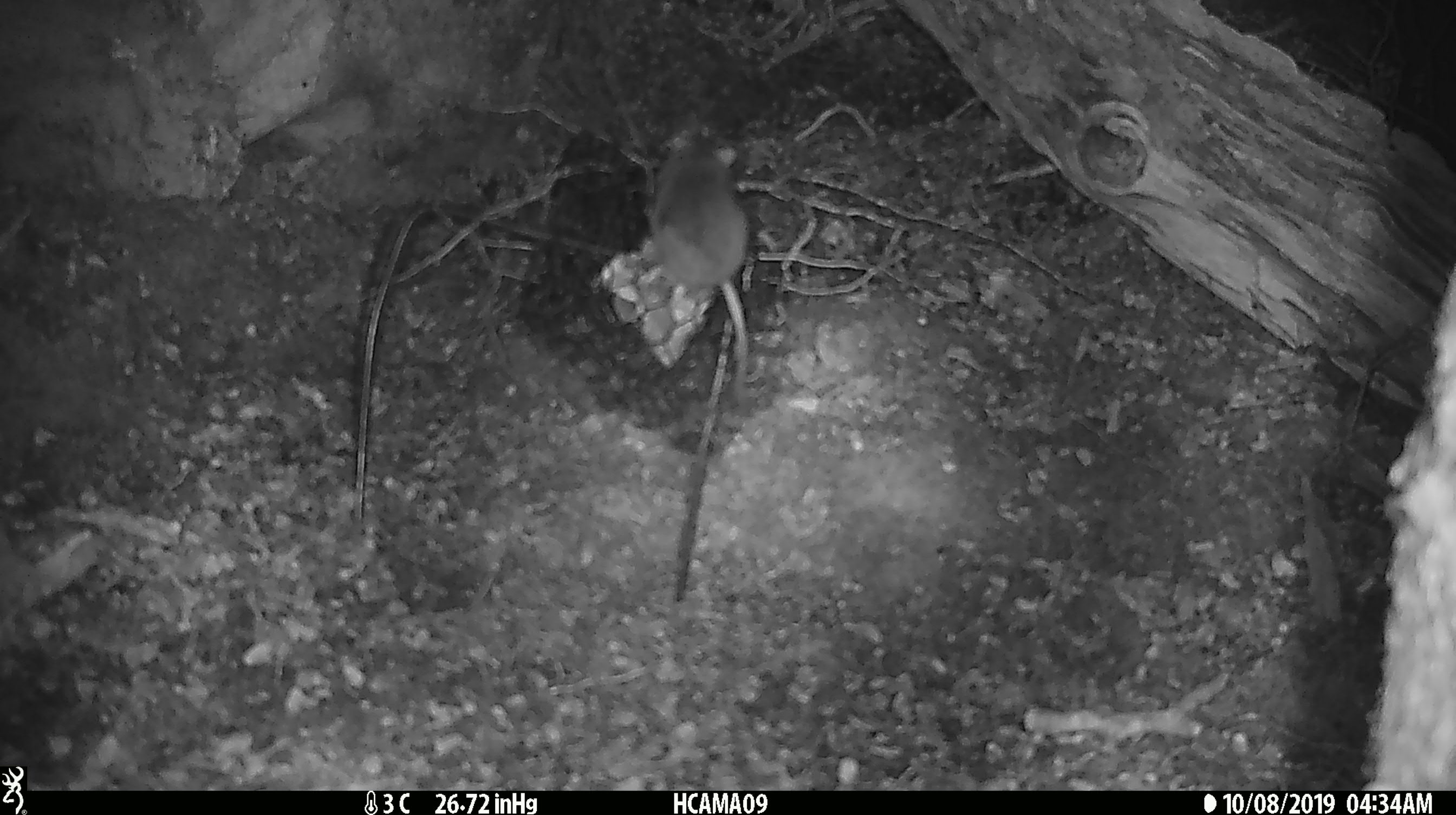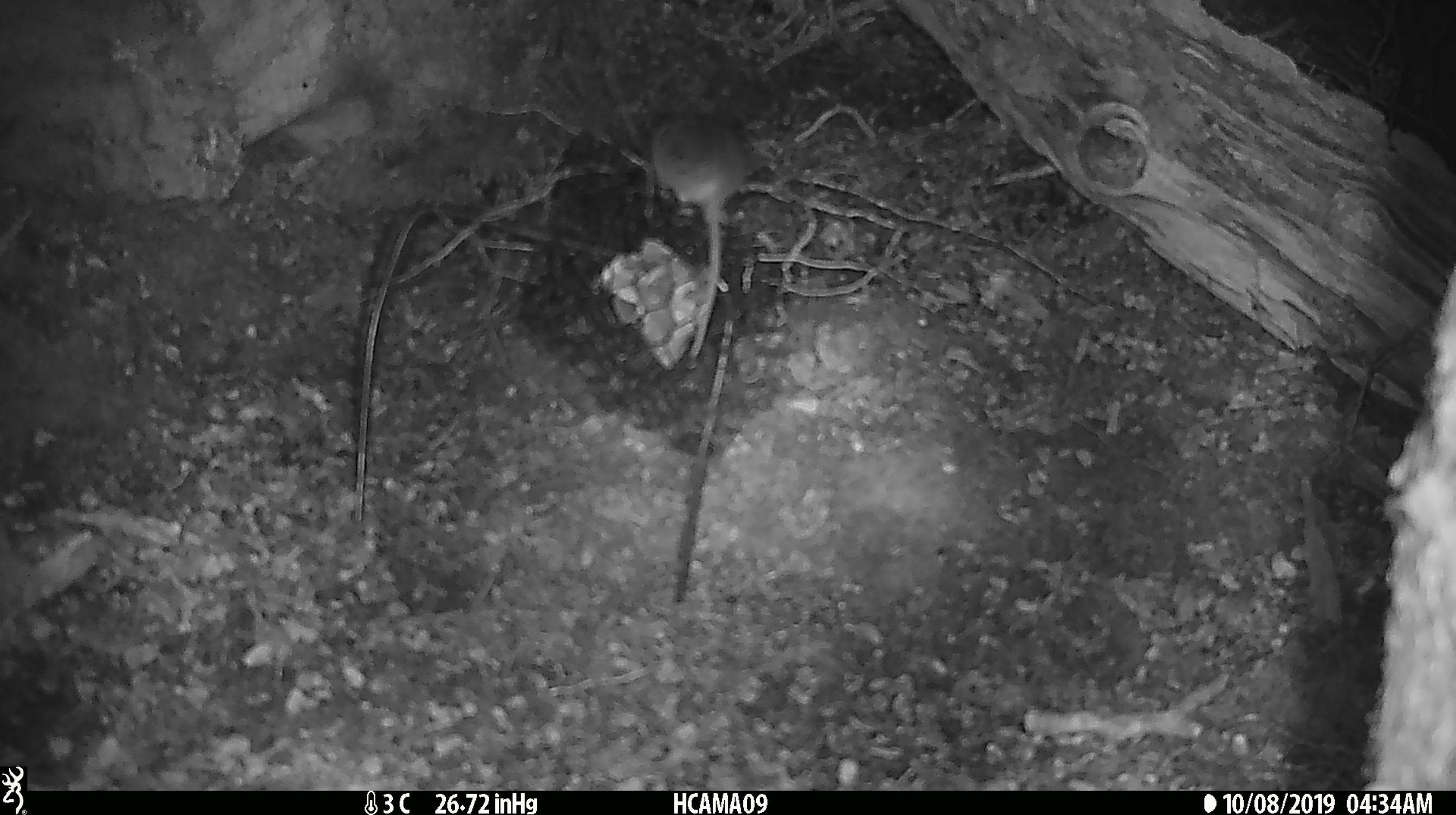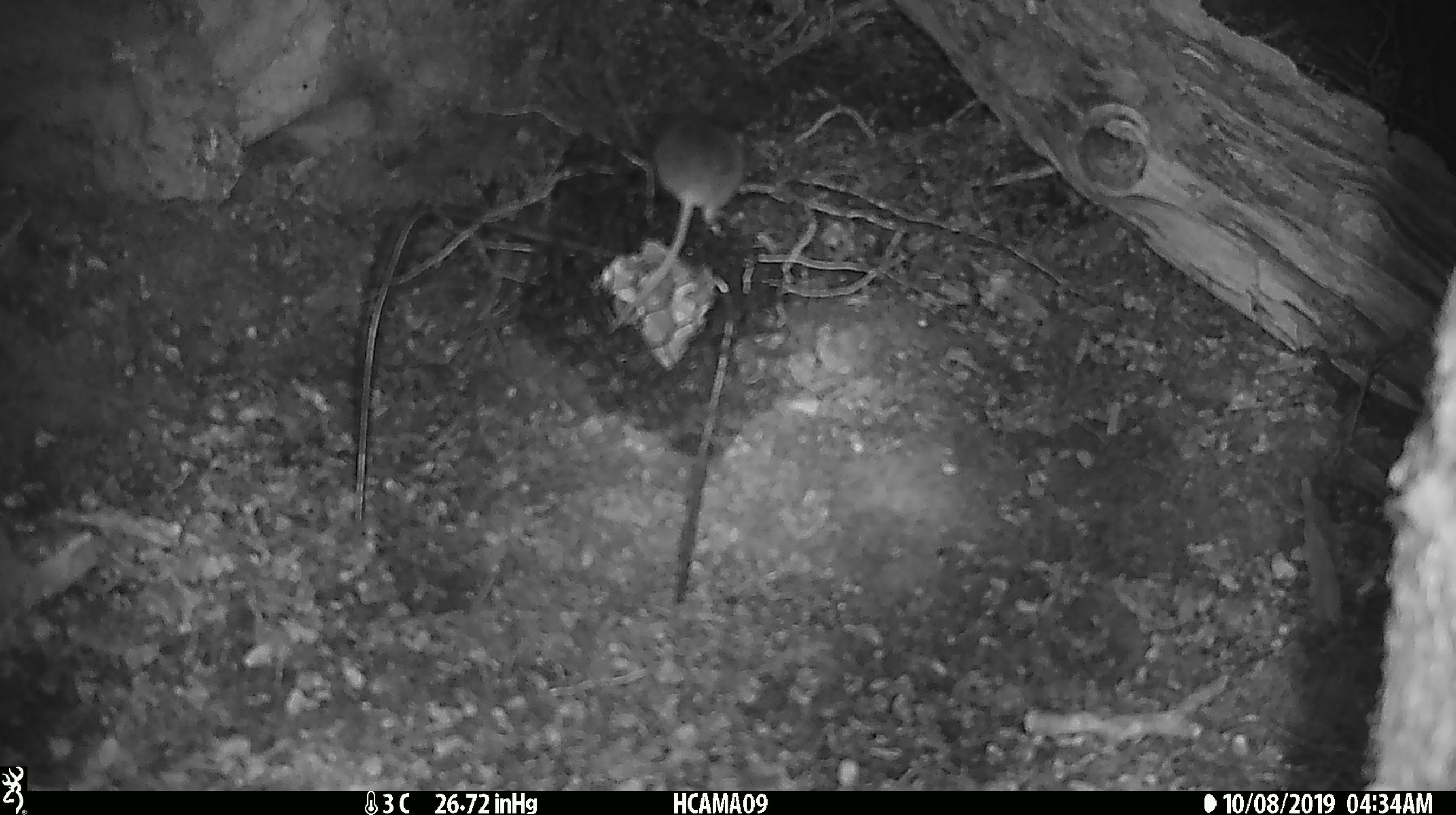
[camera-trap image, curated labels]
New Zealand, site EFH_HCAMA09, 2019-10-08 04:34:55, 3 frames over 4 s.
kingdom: Animalia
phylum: Chordata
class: Mammalia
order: Rodentia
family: Muridae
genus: Mus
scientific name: Mus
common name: mouse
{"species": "mouse (Mus)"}